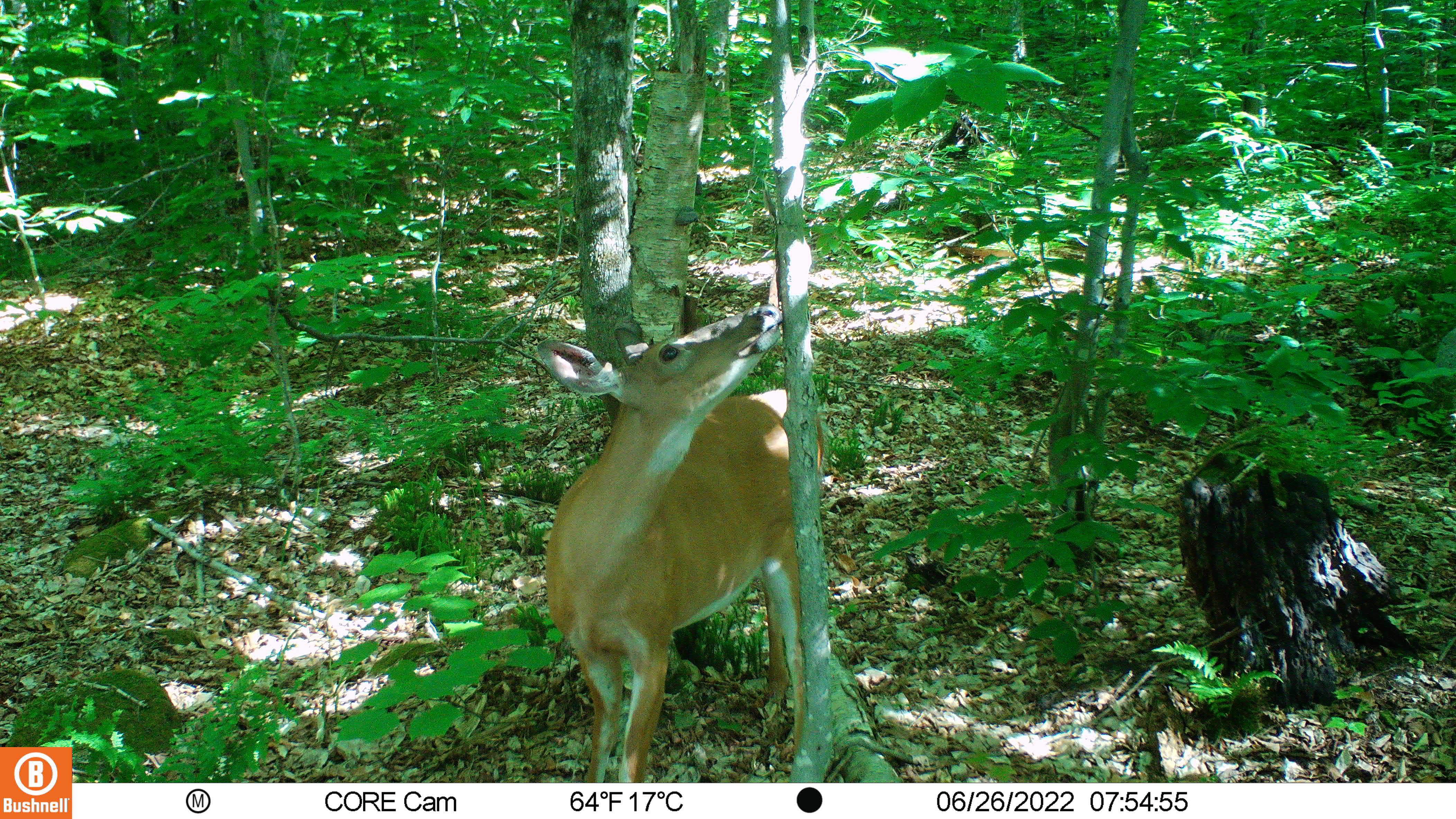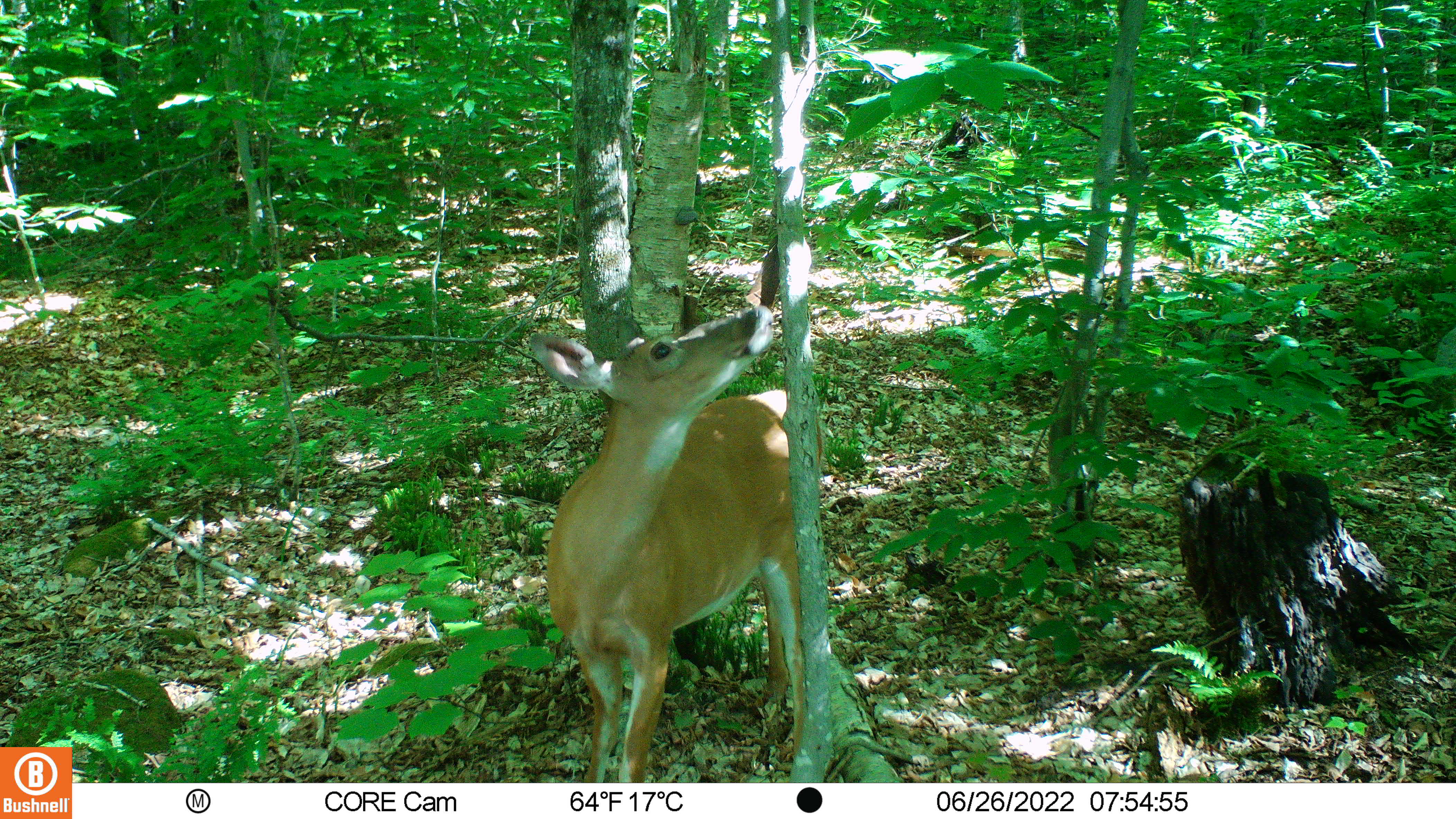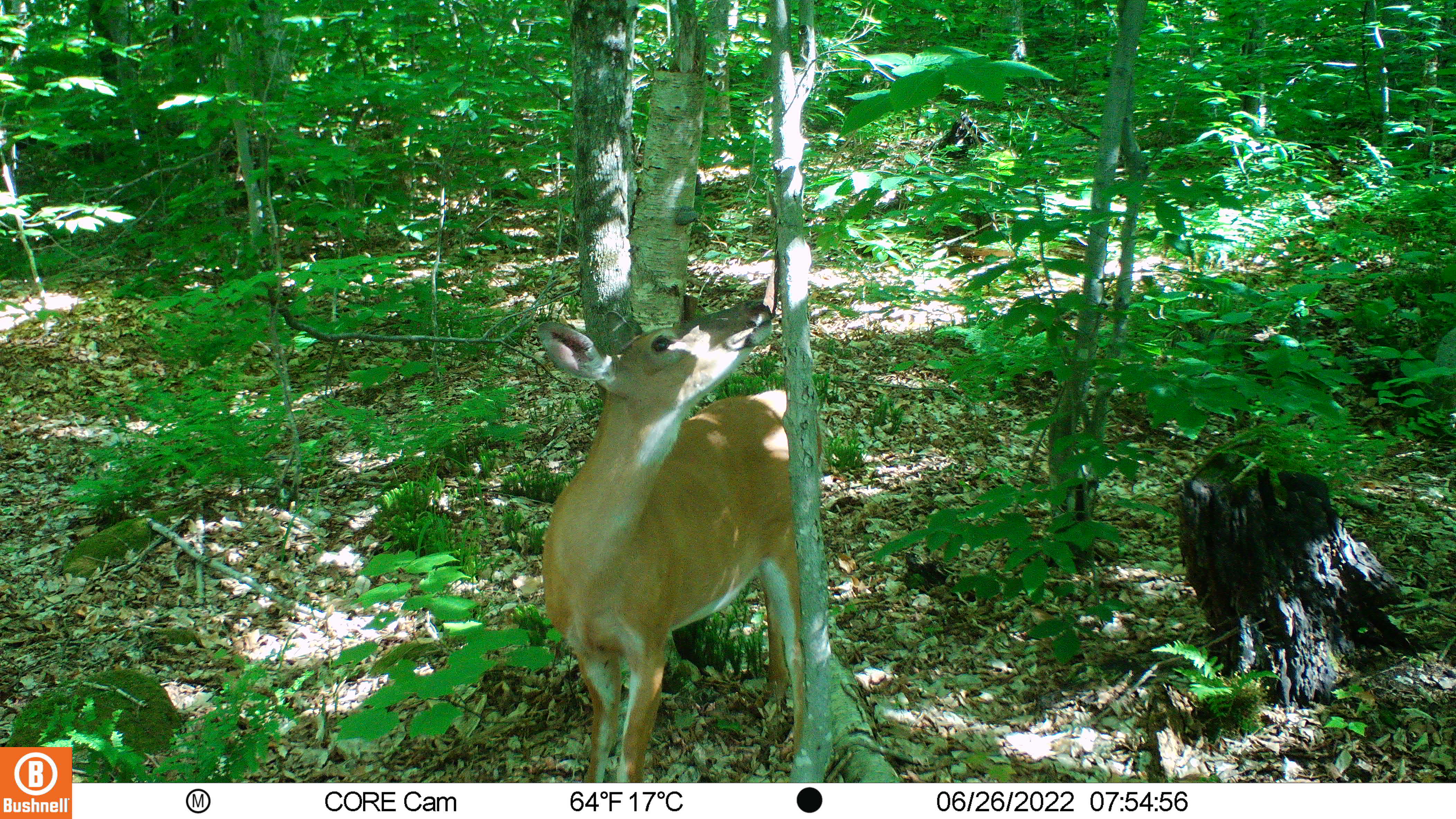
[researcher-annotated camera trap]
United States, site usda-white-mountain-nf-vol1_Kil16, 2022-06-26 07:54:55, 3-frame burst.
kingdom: Animalia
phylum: Chordata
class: Mammalia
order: Artiodactyla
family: Cervidae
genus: Odocoileus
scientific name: Odocoileus virginianus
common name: white-tailed deer